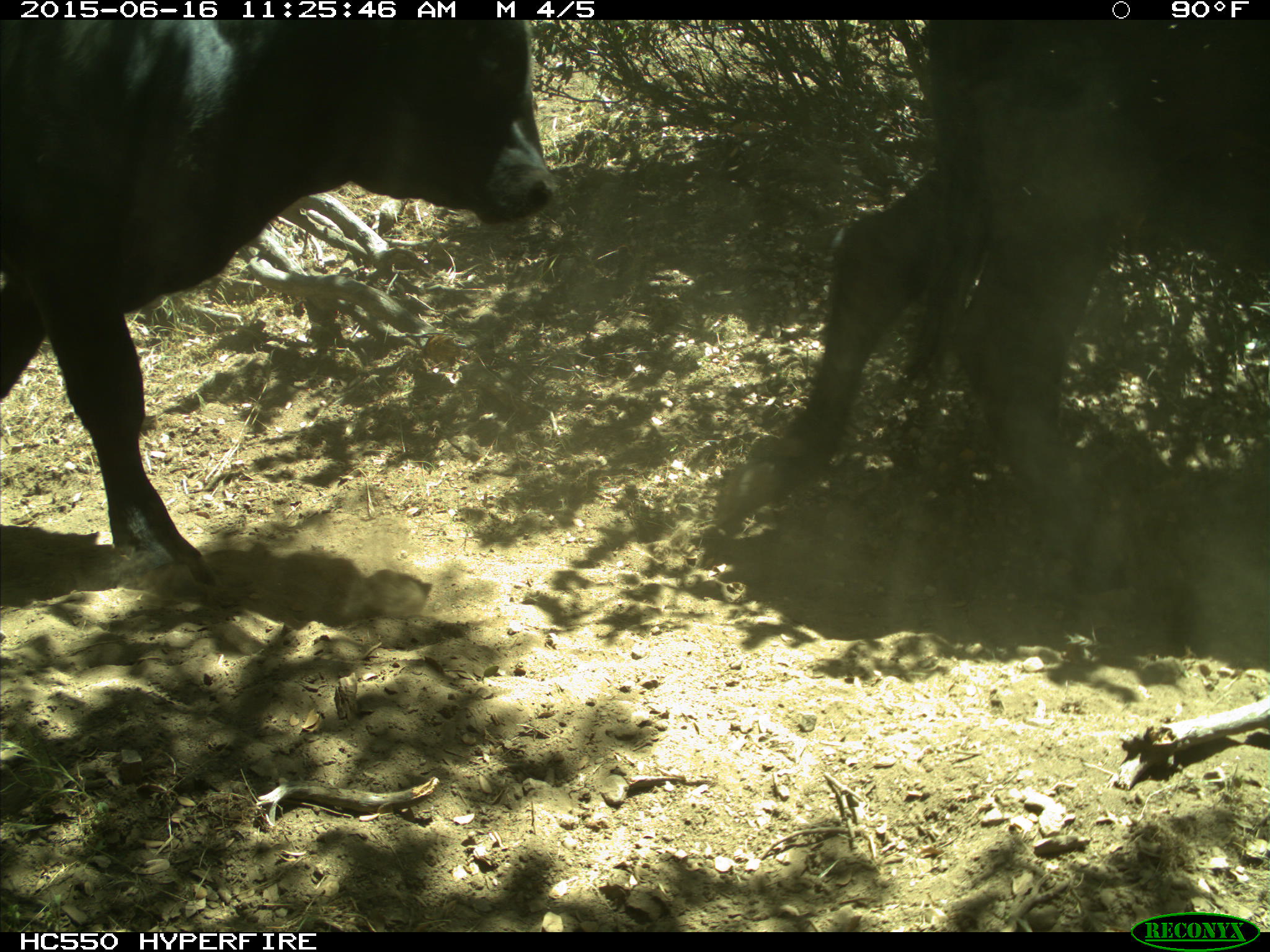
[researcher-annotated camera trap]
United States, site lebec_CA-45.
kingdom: Animalia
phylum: Chordata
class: Mammalia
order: Artiodactyla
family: Bovidae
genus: Bos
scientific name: Bos taurus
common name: domestic cow